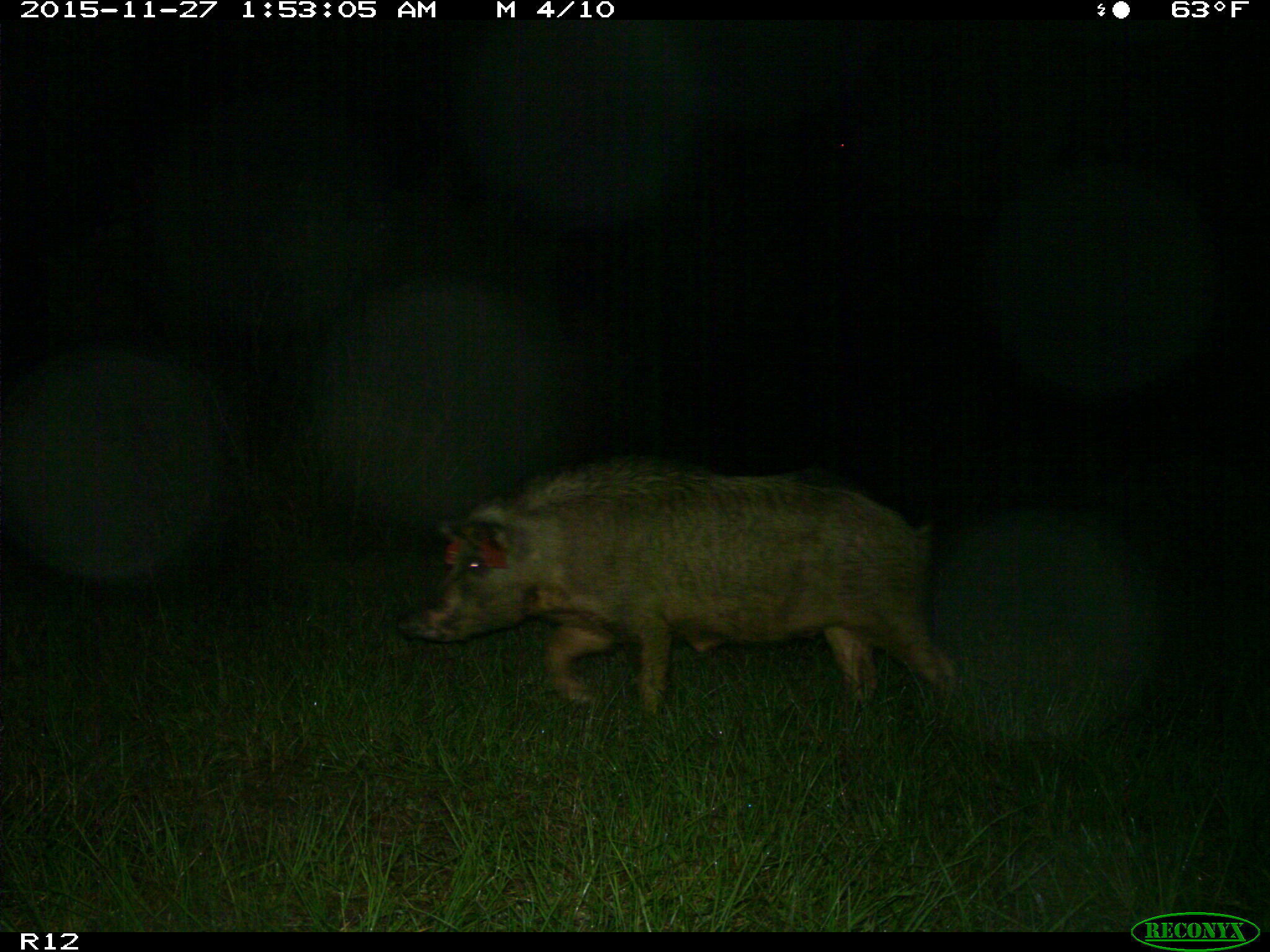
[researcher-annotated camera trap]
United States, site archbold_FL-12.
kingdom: Animalia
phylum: Chordata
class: Mammalia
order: Artiodactyla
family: Suidae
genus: Sus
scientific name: Sus scrofa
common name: wild boar